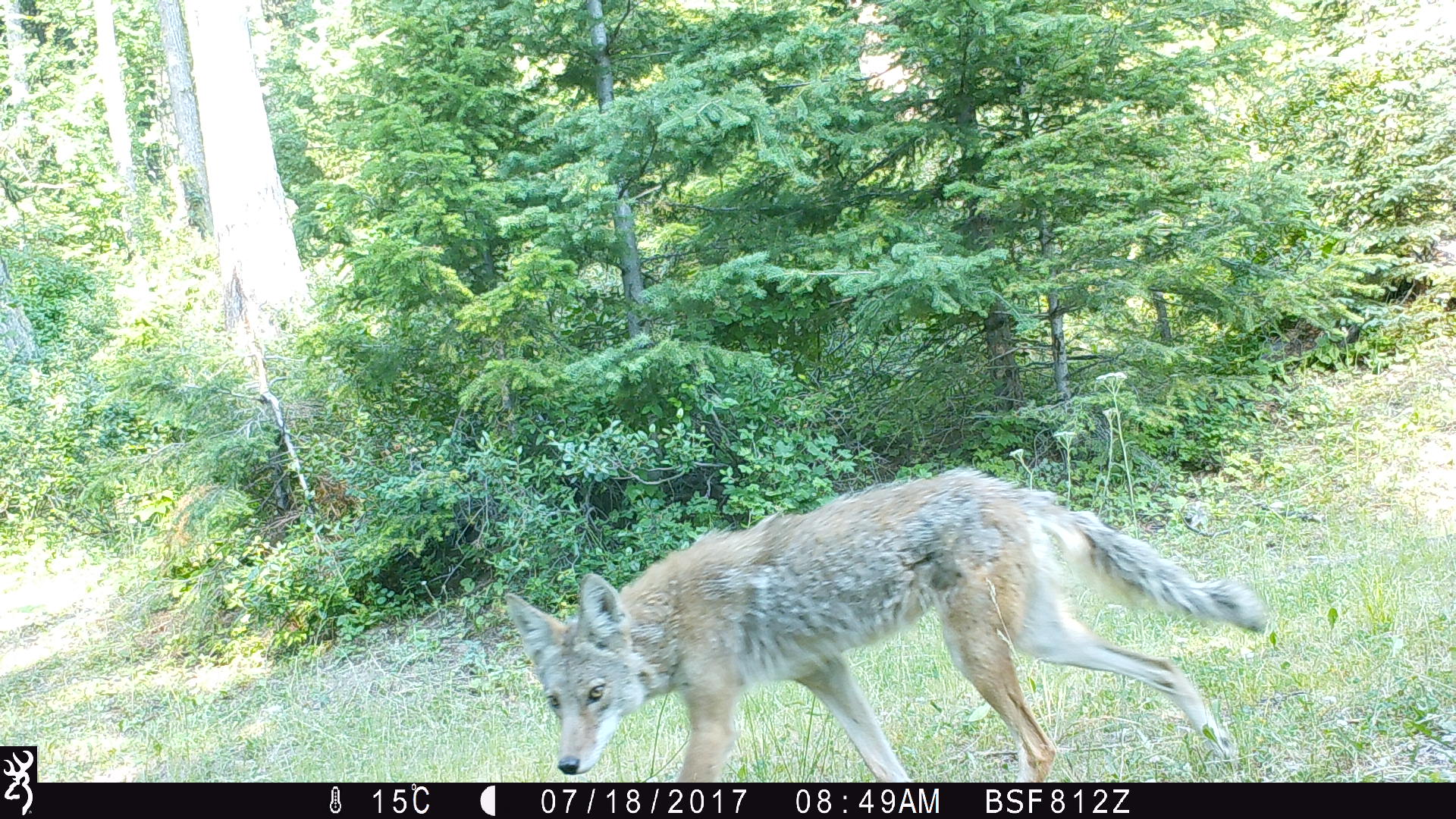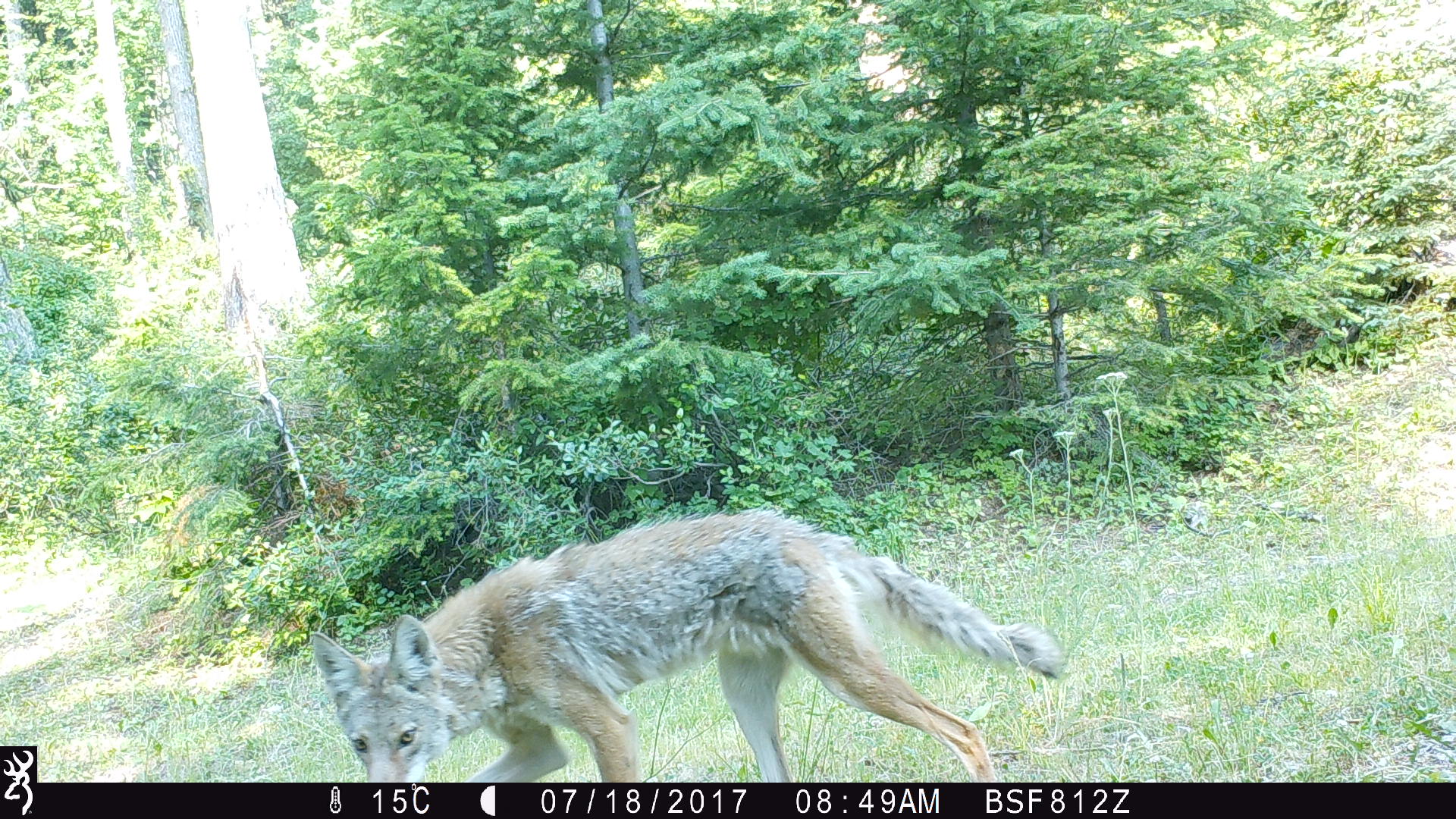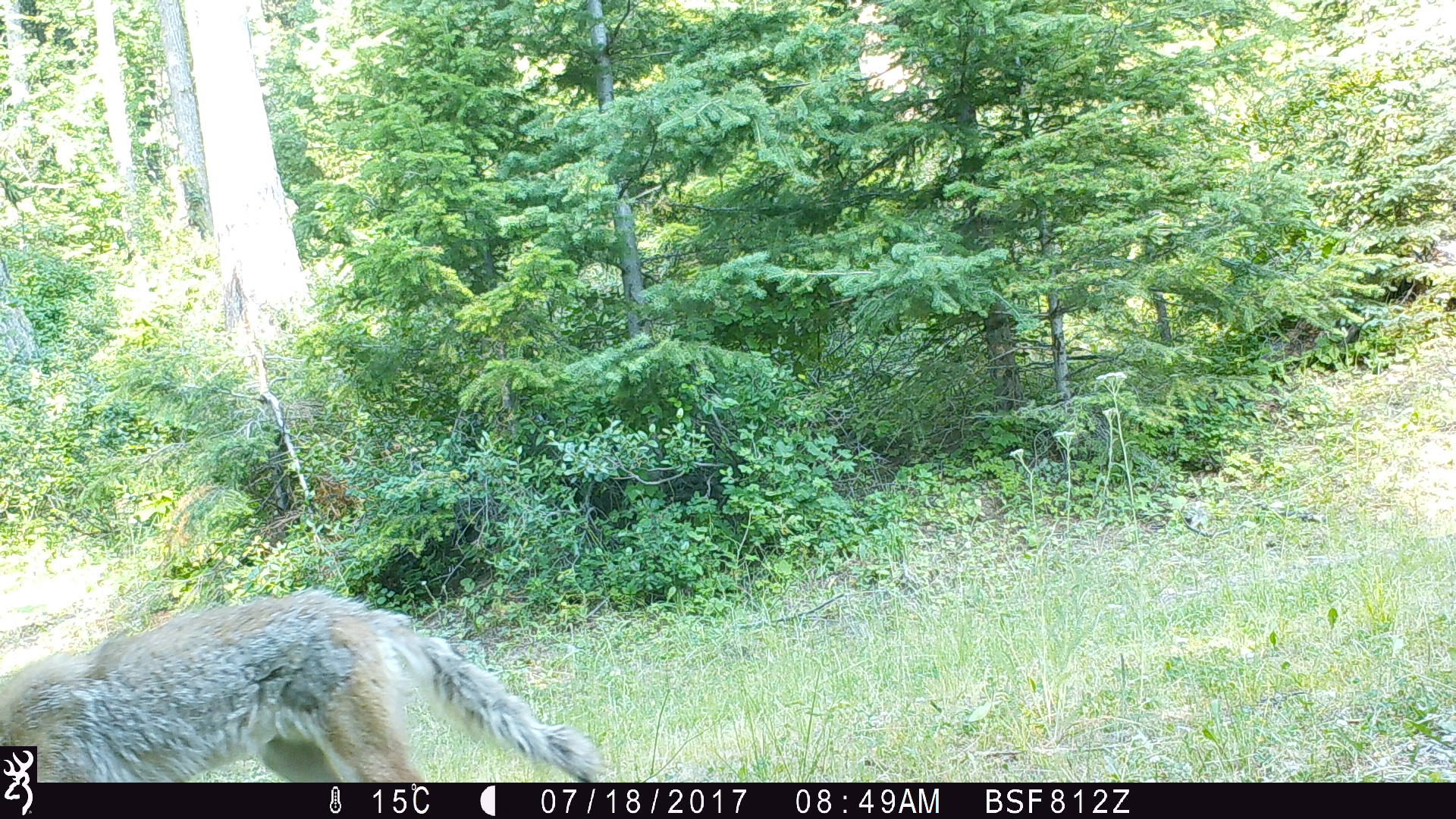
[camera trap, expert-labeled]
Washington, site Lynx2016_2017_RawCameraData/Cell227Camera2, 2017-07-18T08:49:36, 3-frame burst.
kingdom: Animalia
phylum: Chordata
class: Mammalia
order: Carnivora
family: Canidae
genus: Canis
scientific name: Canis latrans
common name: coyote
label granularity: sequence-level